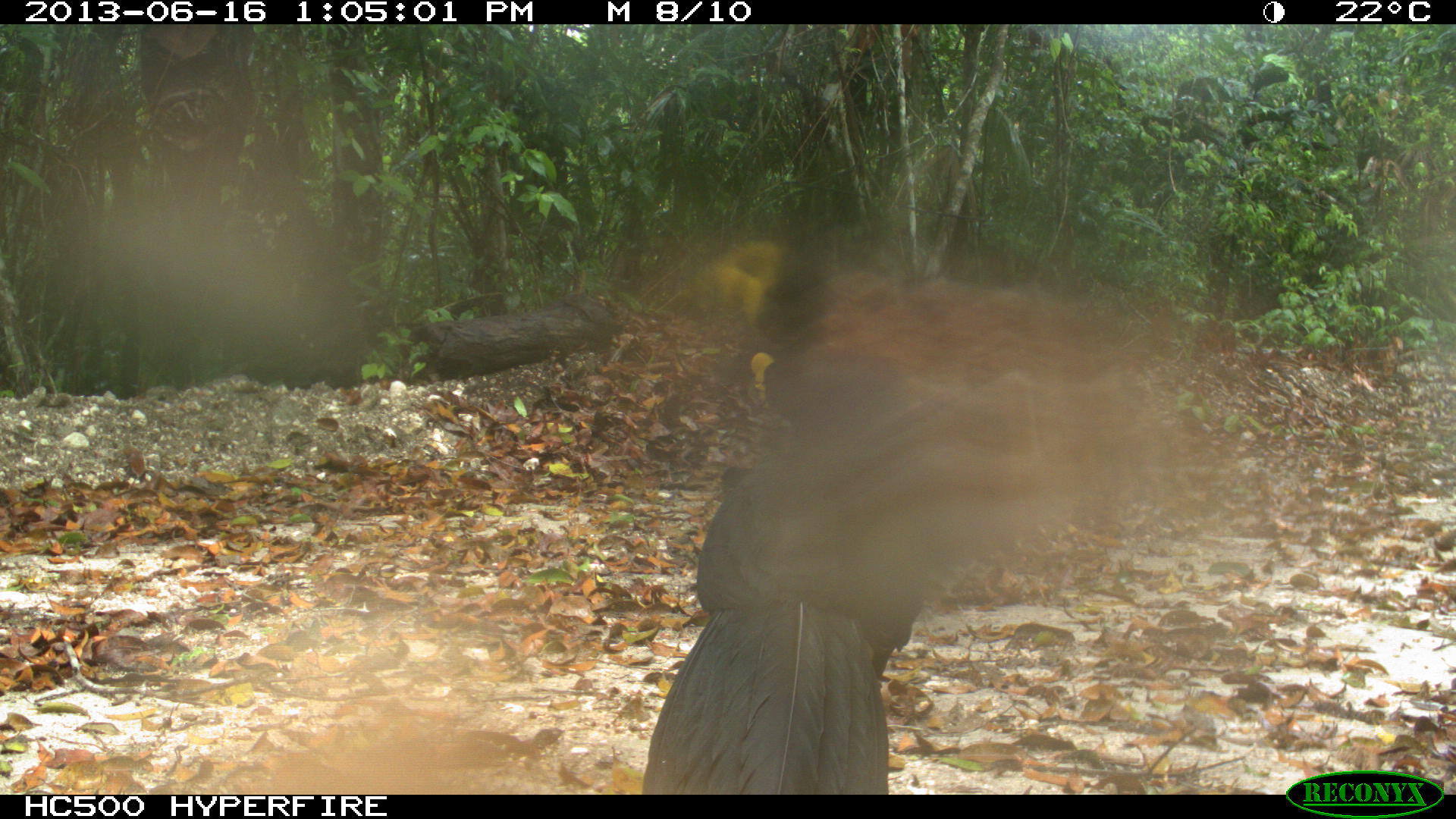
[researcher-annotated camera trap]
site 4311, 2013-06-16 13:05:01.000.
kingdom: Animalia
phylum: Chordata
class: Aves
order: Galliformes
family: Cracidae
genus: Crax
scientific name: Crax rubra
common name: great curassow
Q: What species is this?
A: Crax rubra (great curassow).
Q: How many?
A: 1.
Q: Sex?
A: Male.